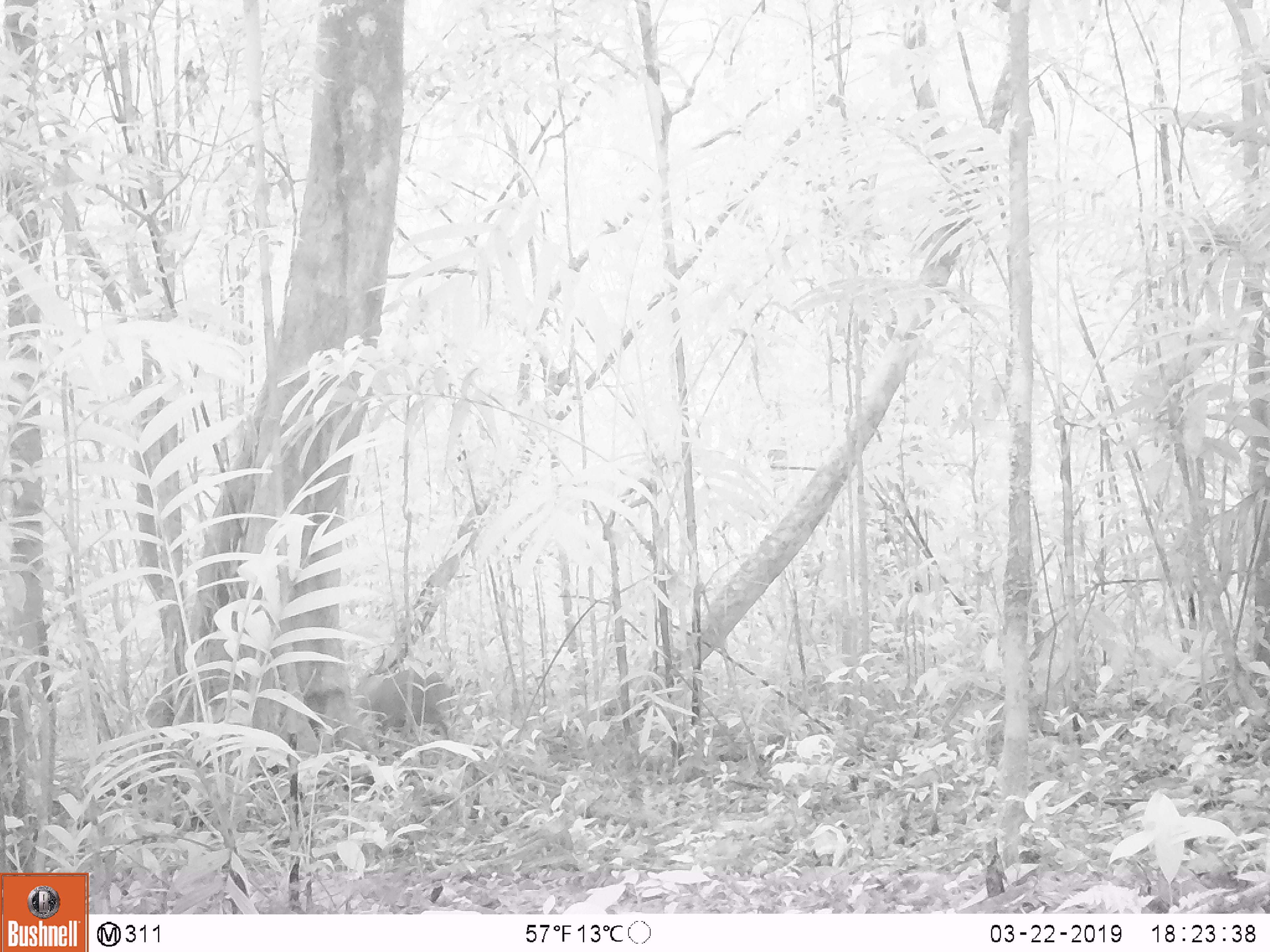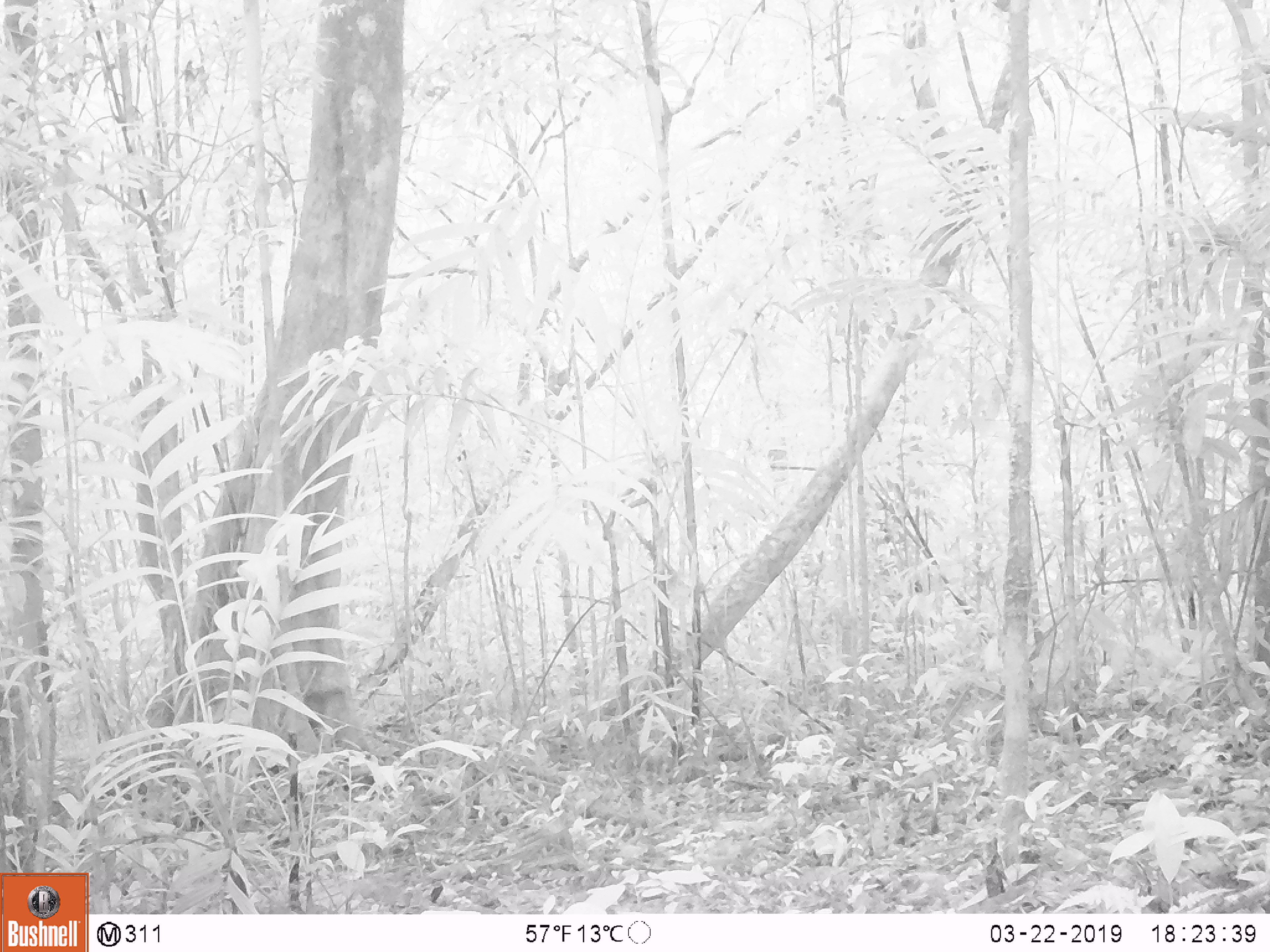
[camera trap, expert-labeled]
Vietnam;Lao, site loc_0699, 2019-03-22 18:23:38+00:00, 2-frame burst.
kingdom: Animalia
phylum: Chordata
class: Mammalia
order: Artiodactyla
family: Cervidae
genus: Muntiacus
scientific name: Muntiacus rooseveltorum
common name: roosevelt's muntjac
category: roosevelts muntjac group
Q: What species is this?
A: Roosevelts muntjac group (roosevelt's muntjac) (Muntiacus rooseveltorum).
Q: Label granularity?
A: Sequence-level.